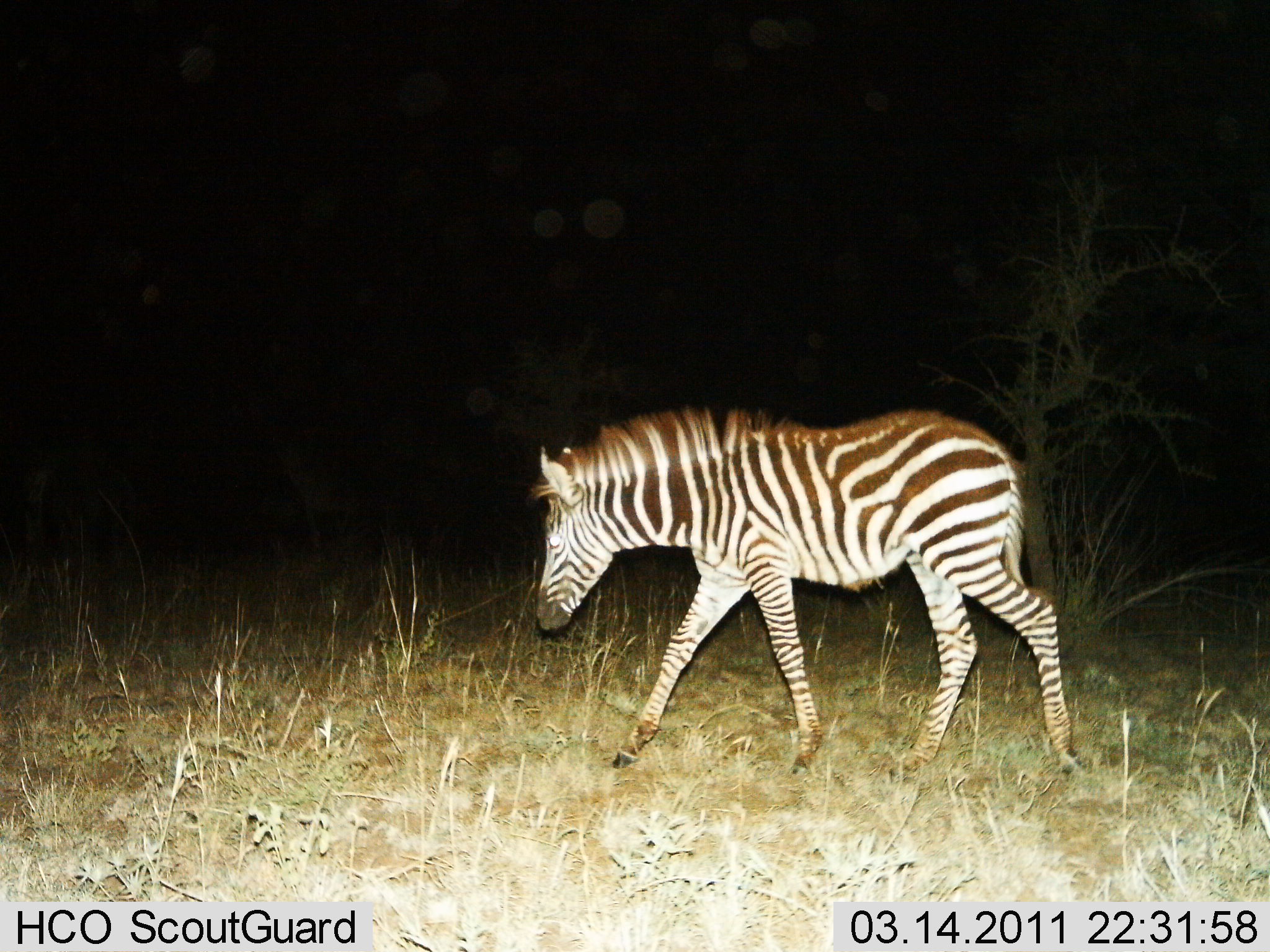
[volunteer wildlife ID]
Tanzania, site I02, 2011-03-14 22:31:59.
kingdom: Animalia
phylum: Chordata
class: Mammalia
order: Perissodactyla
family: Equidae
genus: Equus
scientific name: Equus quagga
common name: plains zebra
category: zebra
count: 1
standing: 7%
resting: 0%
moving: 93%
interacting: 0%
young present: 14%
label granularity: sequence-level